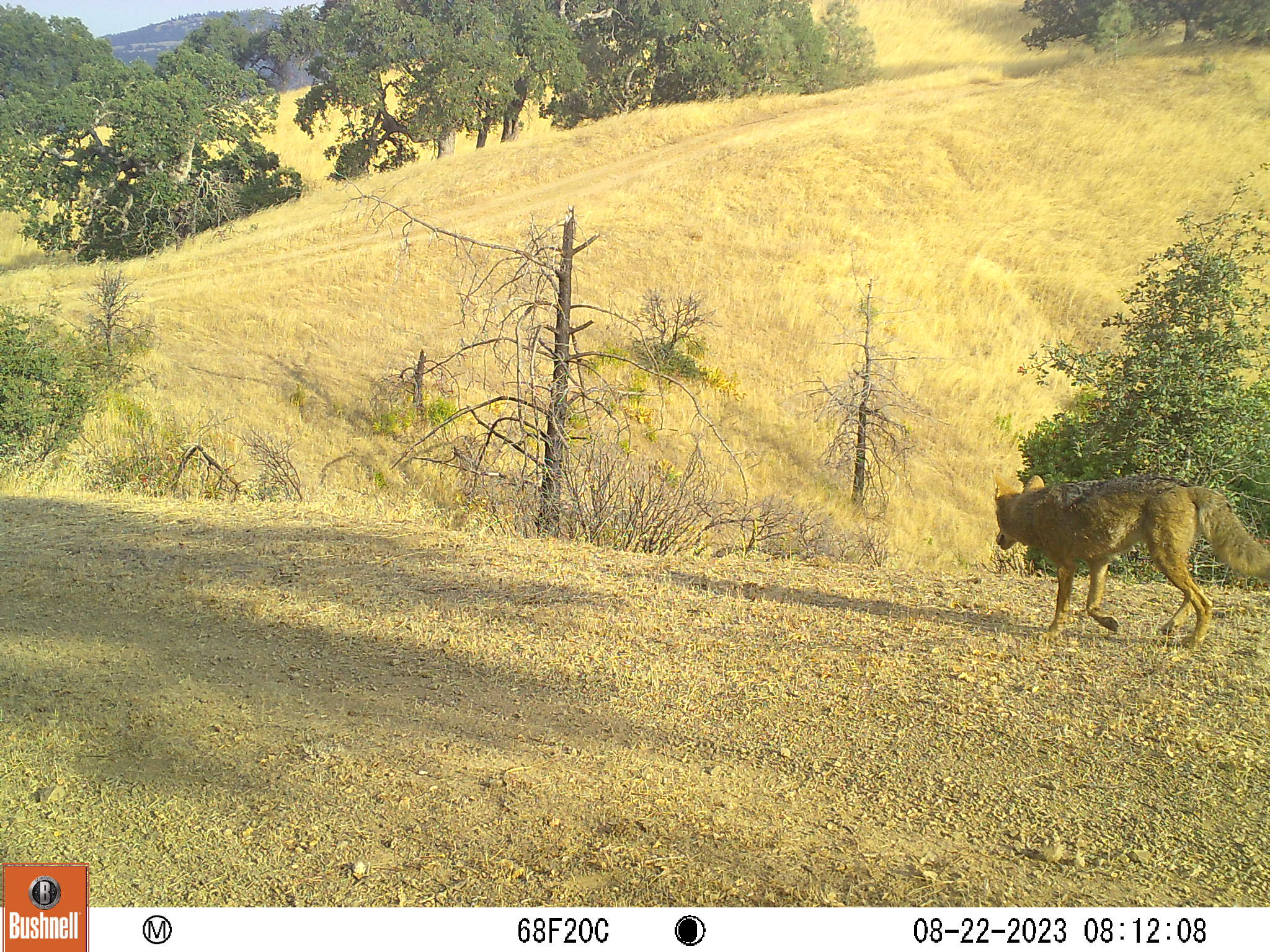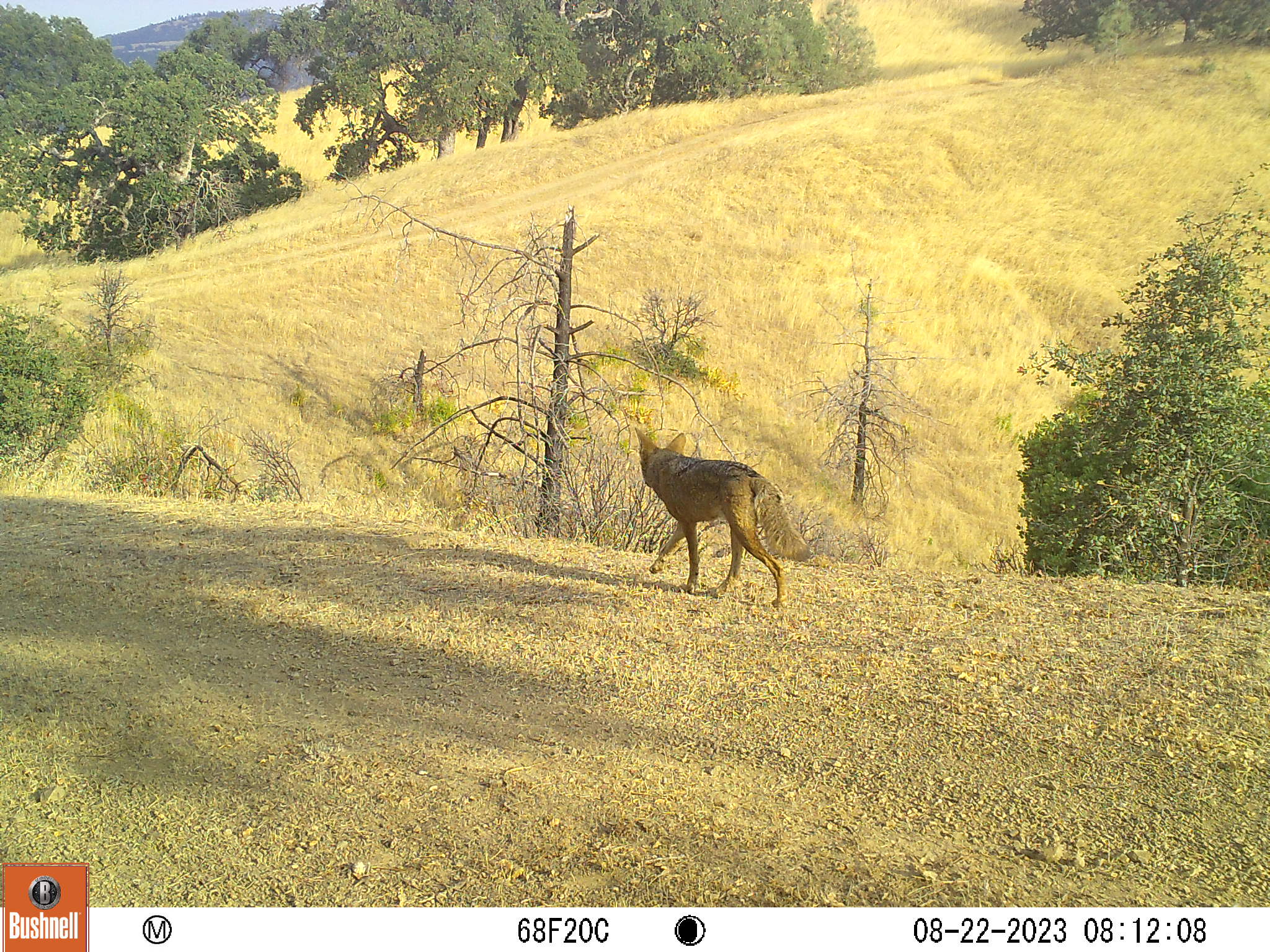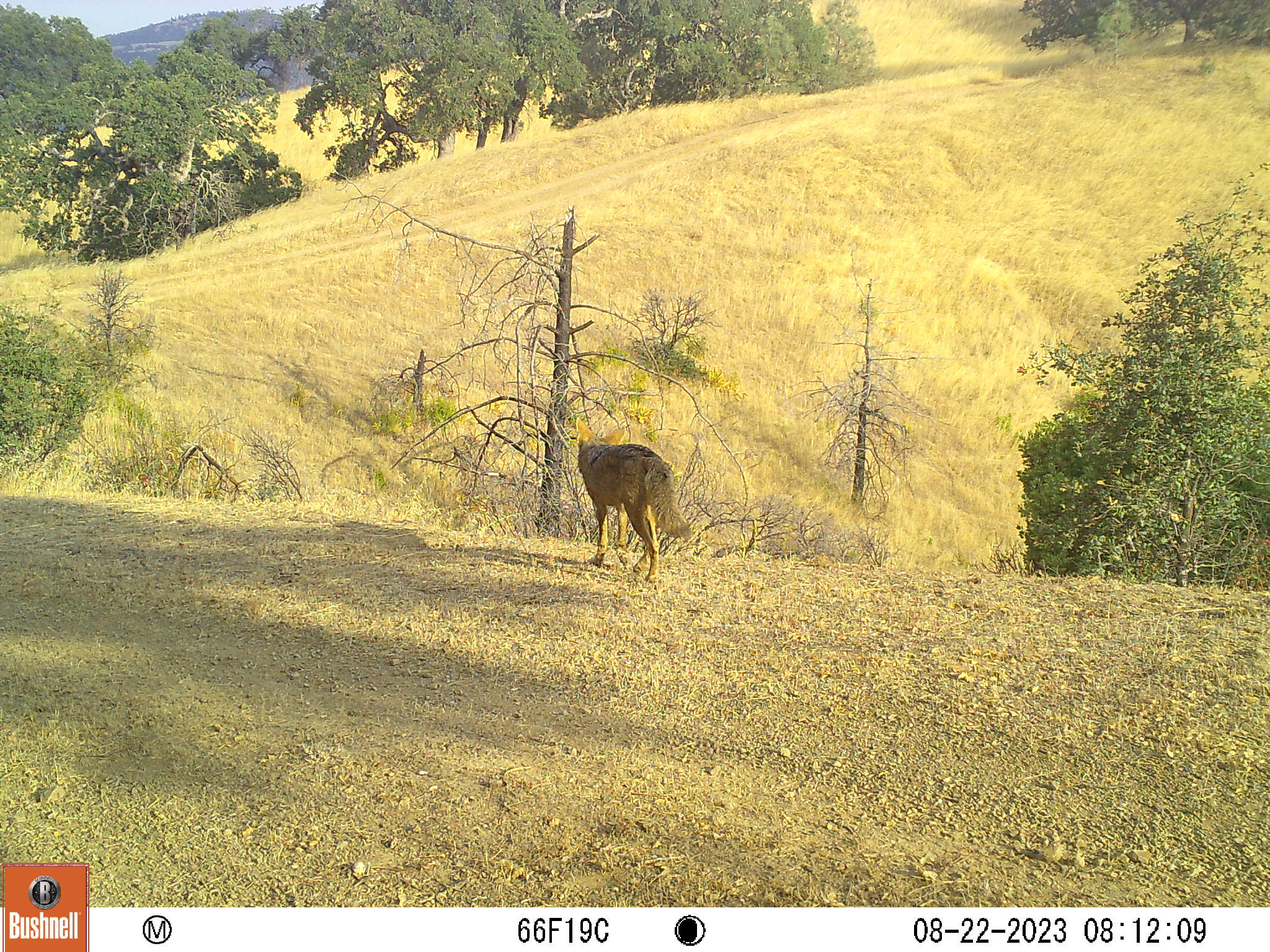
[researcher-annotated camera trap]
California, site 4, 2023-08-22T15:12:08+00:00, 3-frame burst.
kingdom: Animalia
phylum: Chordata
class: Mammalia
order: Carnivora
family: Canidae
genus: Canis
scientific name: Canis latrans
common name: coyote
Coyote (Canis latrans).